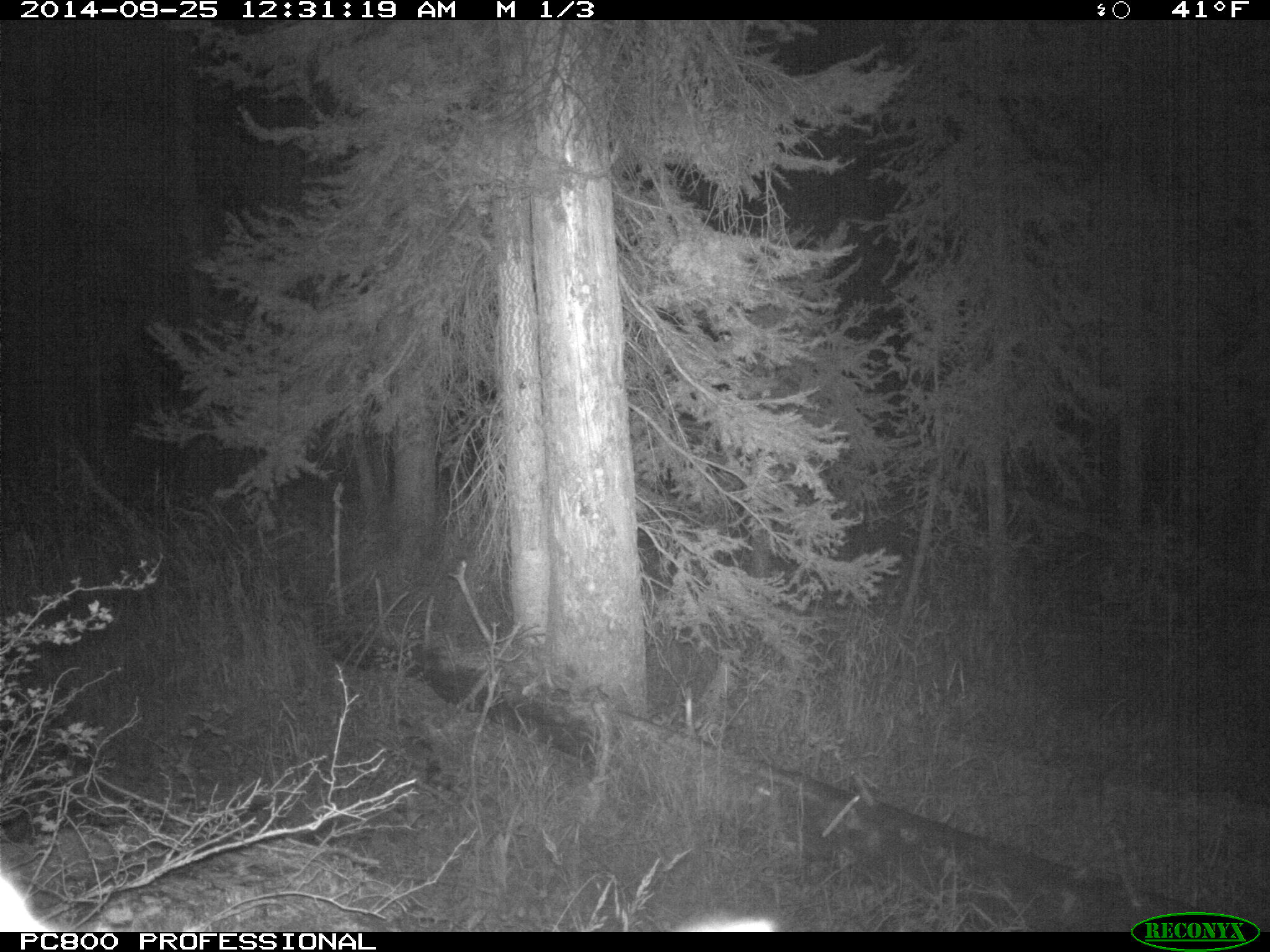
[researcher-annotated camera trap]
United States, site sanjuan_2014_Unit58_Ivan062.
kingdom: Animalia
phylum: Chordata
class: Mammalia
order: Artiodactyla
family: Cervidae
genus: Cervus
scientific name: Cervus elaphus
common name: red deer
Cervus elaphus (red deer).